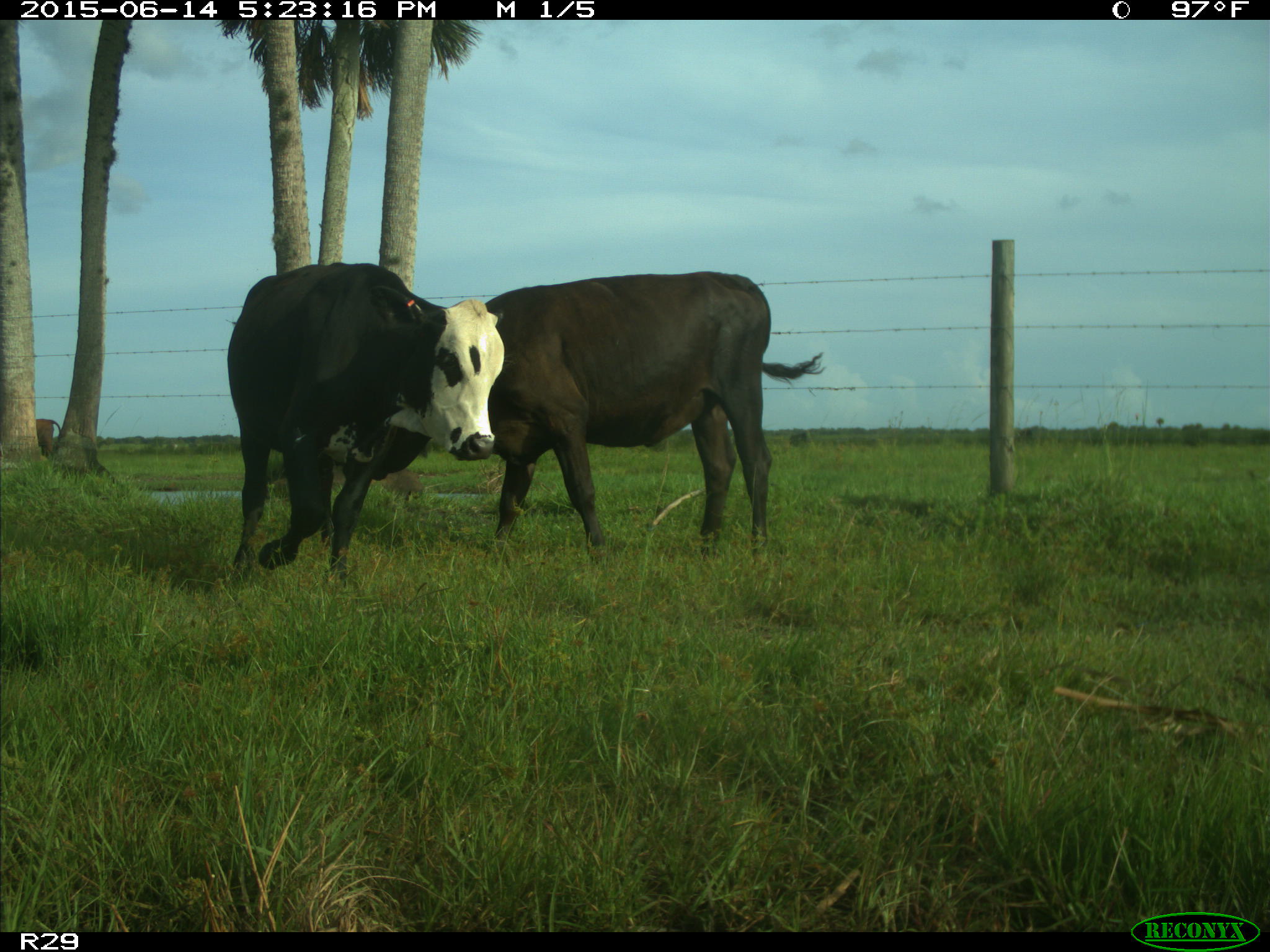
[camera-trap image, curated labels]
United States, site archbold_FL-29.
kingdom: Animalia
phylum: Chordata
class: Mammalia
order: Artiodactyla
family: Bovidae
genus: Bos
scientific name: Bos taurus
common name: domestic cow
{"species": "Bos taurus (domestic cow)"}